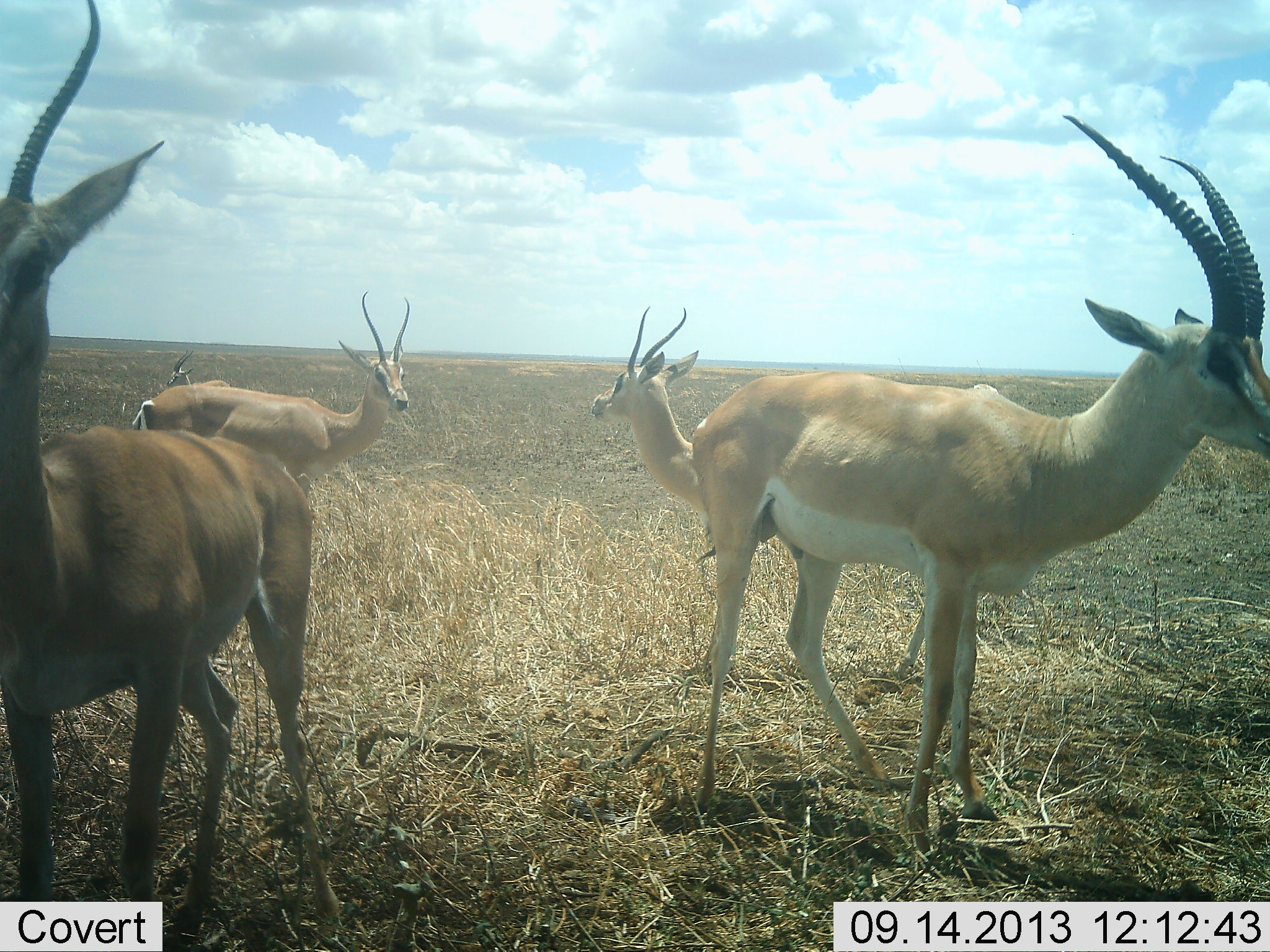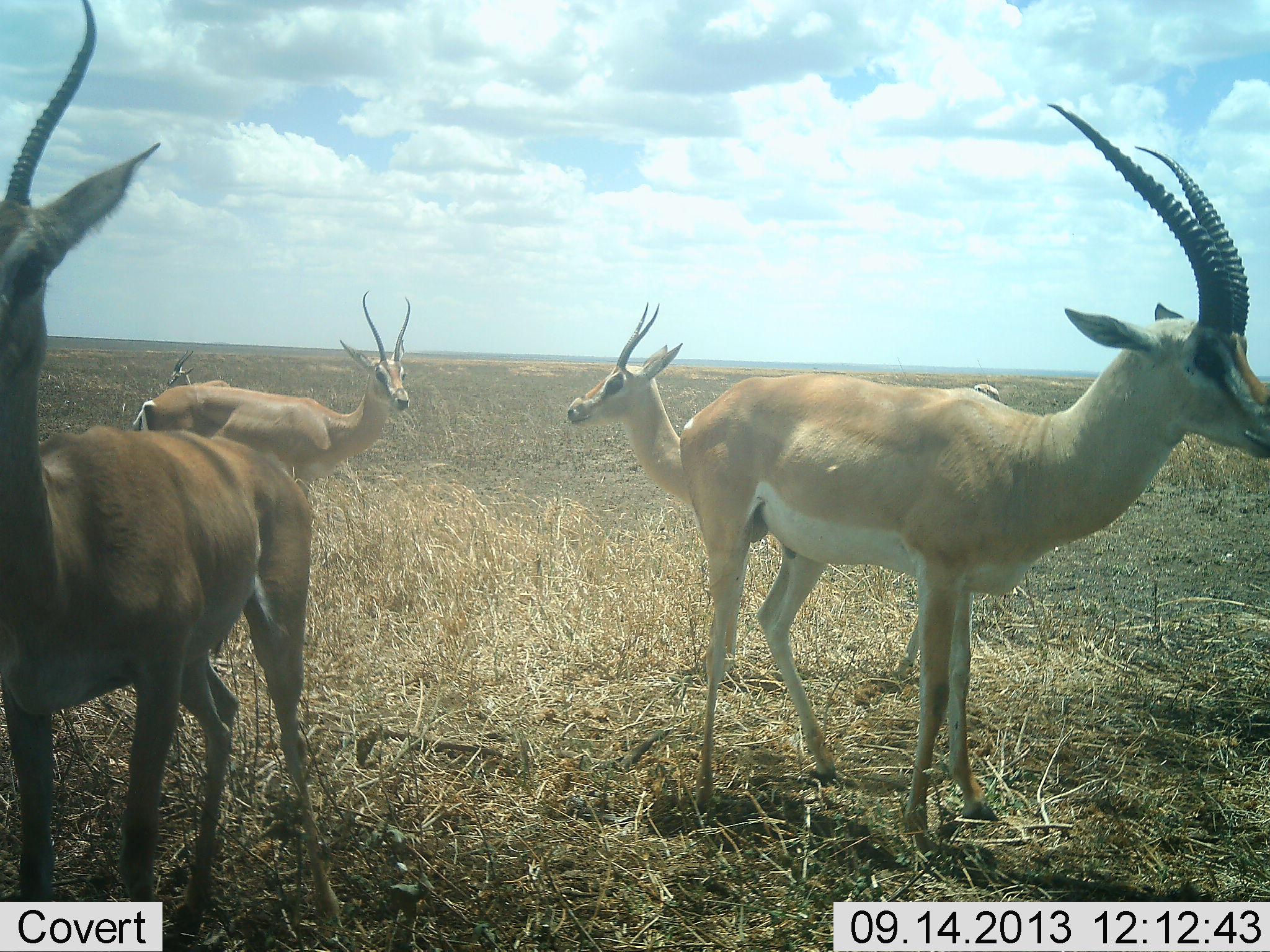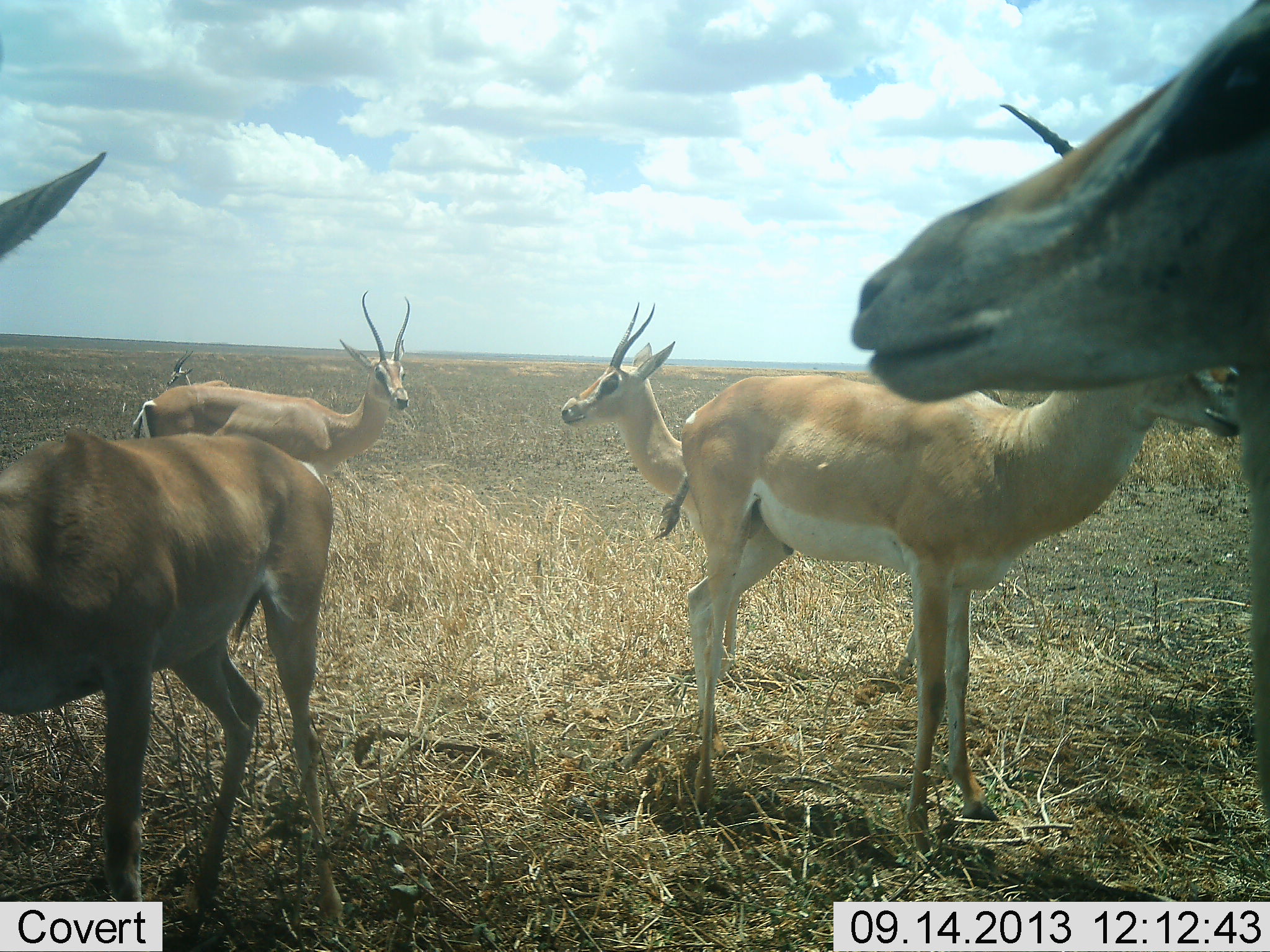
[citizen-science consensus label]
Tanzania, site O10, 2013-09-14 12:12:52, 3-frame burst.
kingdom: Animalia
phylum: Chordata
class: Mammalia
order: Artiodactyla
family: Bovidae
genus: Nanger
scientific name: Nanger granti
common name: grant's gazelle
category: gazellegrants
Gazellegrants (grant's gazelle) (Nanger granti), count 7. Behavior (volunteer vote fractions): standing 100%, resting 0%, moving 40%, interacting 0%. Young present (vote fraction): 0%. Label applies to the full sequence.